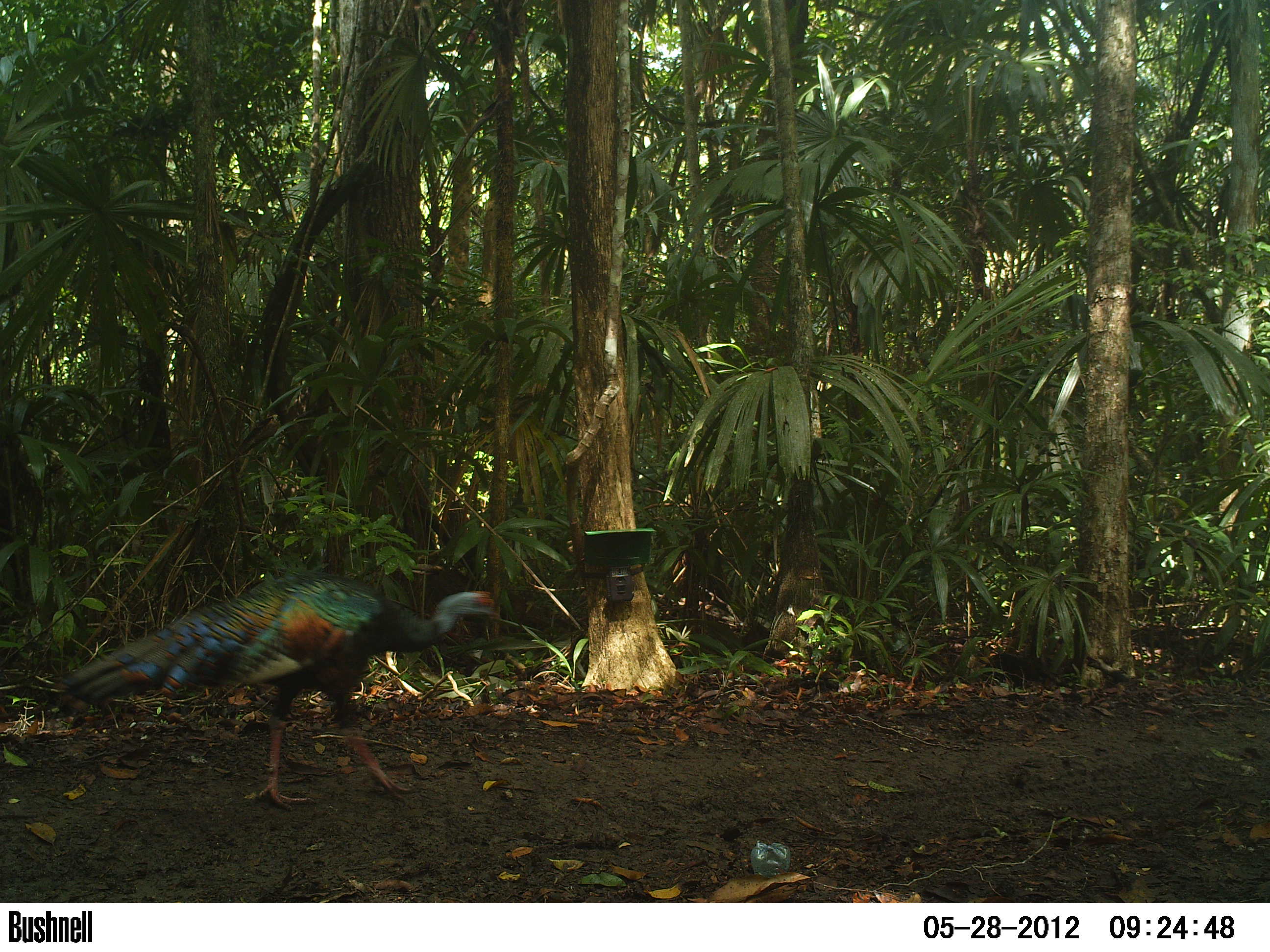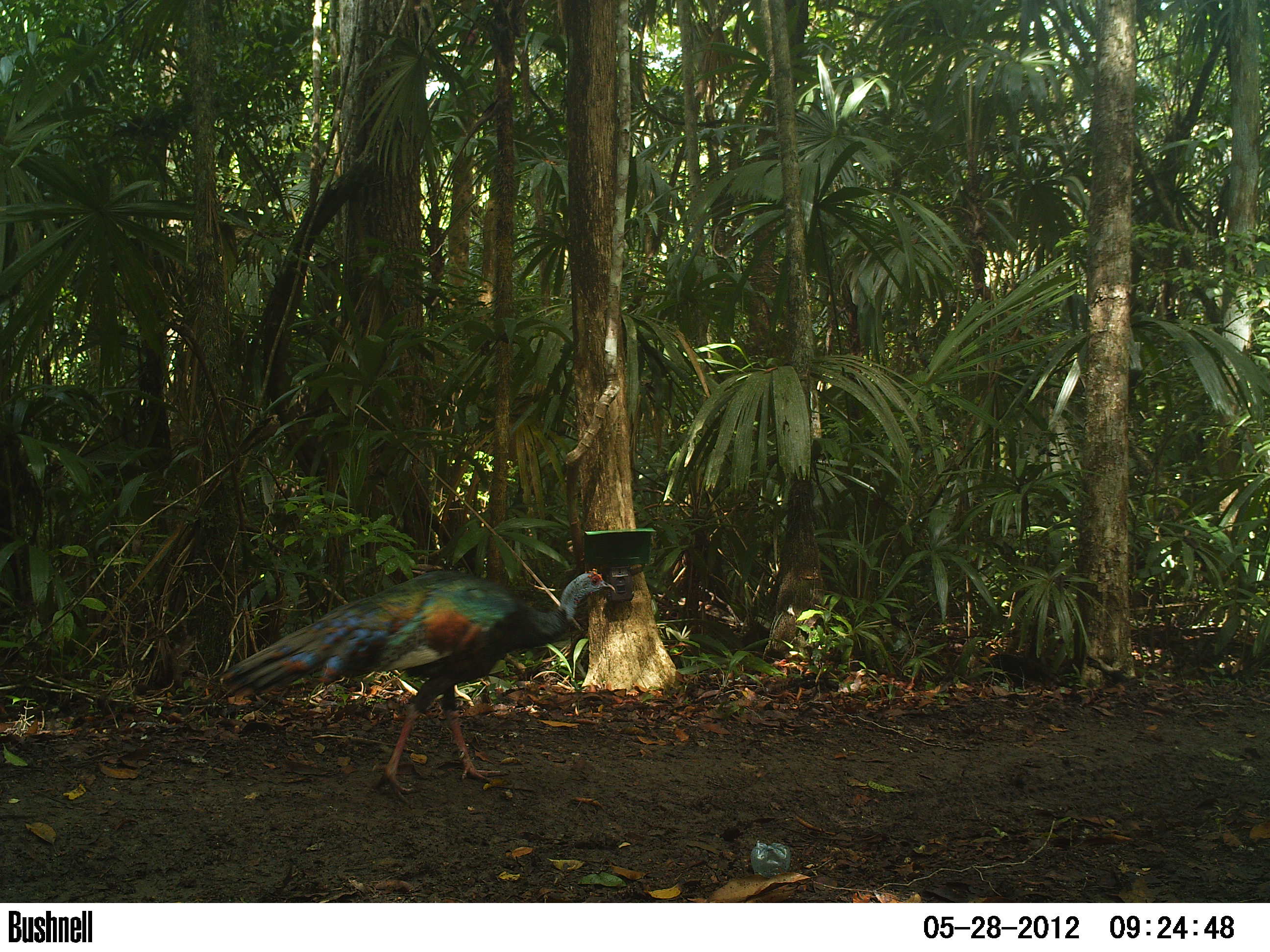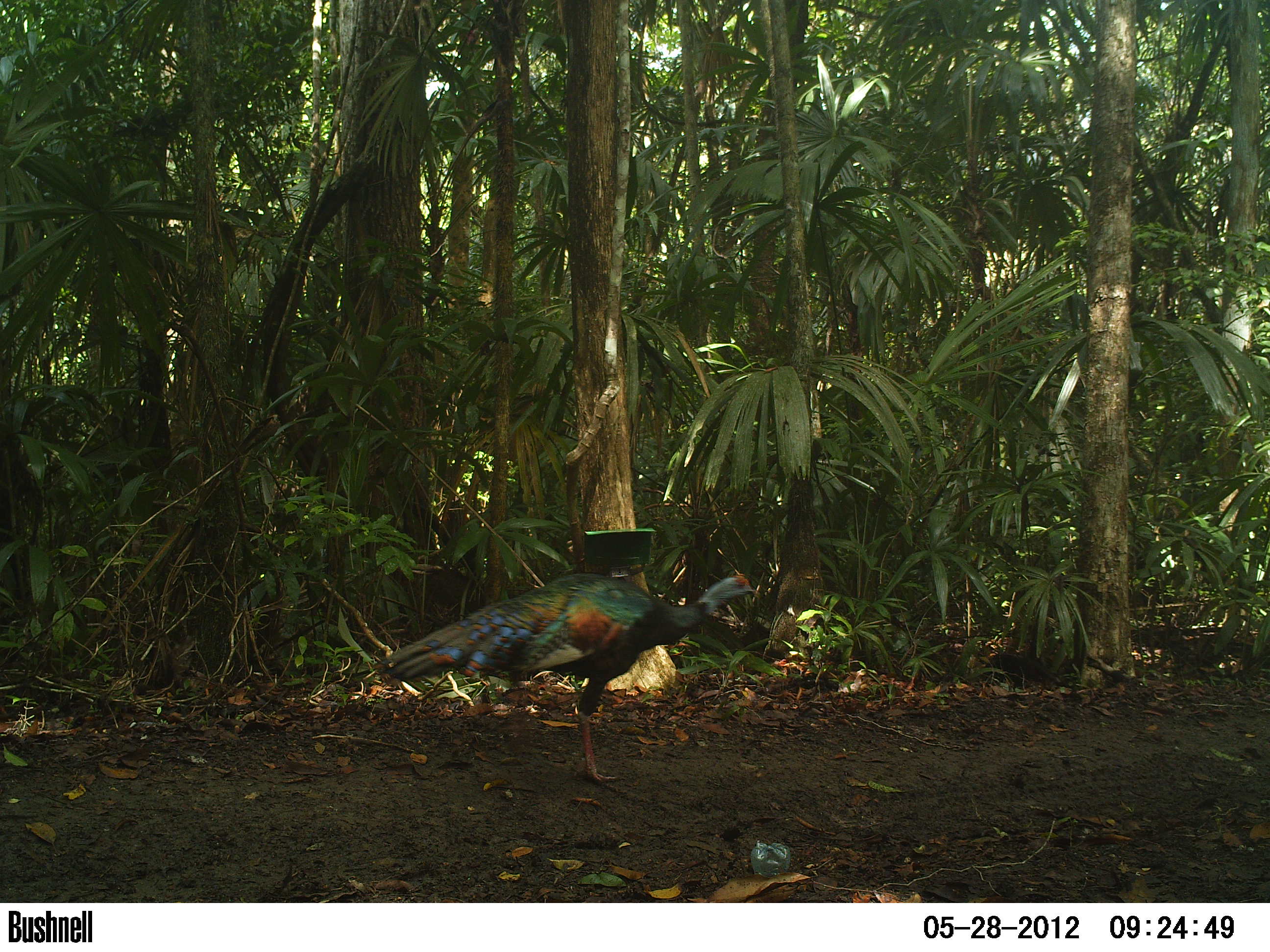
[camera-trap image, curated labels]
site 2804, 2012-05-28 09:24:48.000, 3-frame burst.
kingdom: Animalia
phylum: Chordata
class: Aves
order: Galliformes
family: Phasianidae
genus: Meleagris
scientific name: Meleagris ocellata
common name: ocellated turkey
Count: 1.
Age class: adult.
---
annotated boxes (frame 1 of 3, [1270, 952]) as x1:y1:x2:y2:
meleagris ocellata: 54:568:503:813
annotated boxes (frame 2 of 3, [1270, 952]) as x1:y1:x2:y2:
meleagris ocellata: 211:567:616:804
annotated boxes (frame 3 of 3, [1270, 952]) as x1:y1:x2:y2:
meleagris ocellata: 370:571:761:784